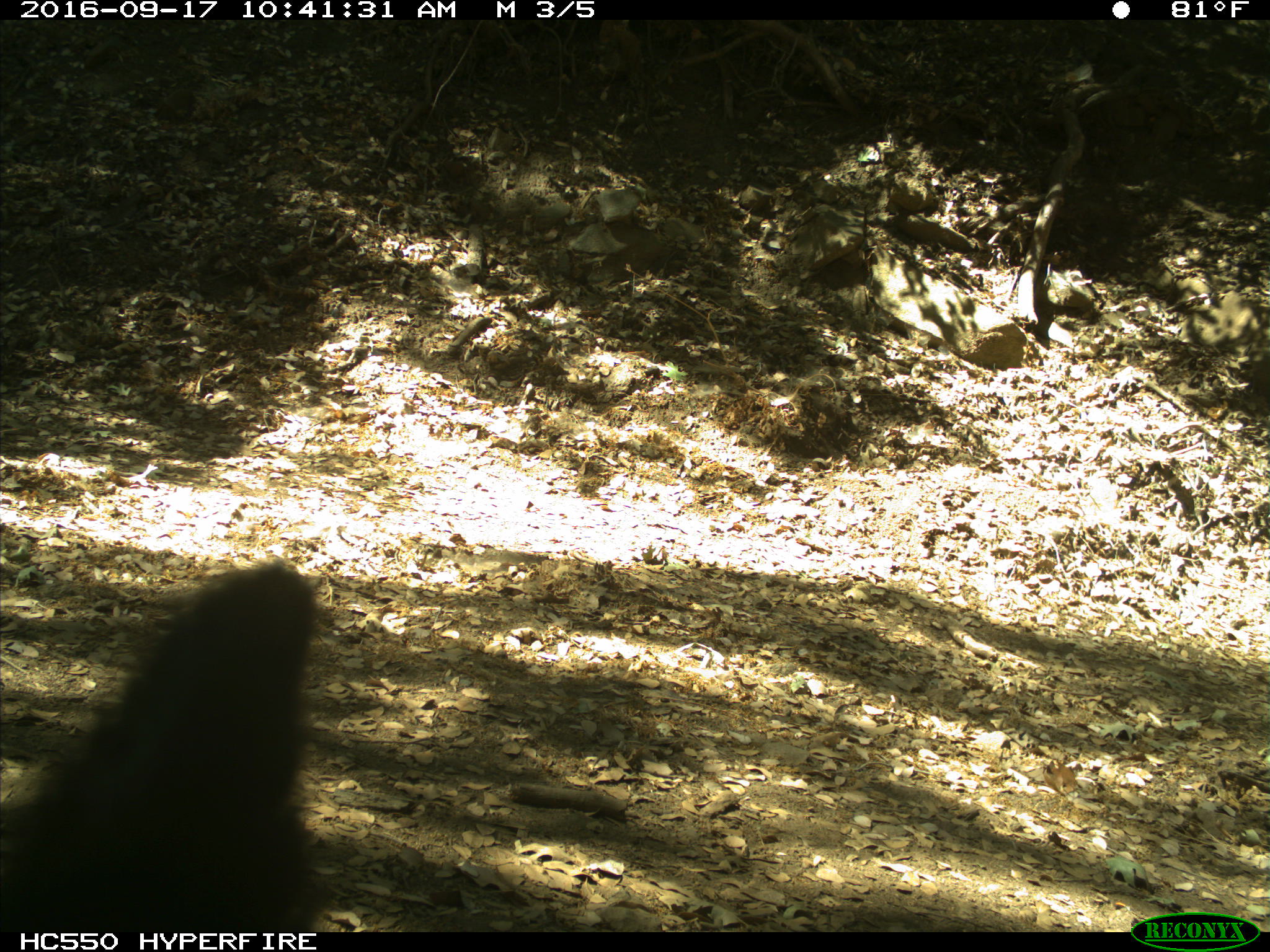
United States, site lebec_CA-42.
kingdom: Animalia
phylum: Chordata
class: Mammalia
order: Carnivora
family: Ursidae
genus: Ursus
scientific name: Ursus americanus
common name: american black bear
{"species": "Ursus americanus (american black bear)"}